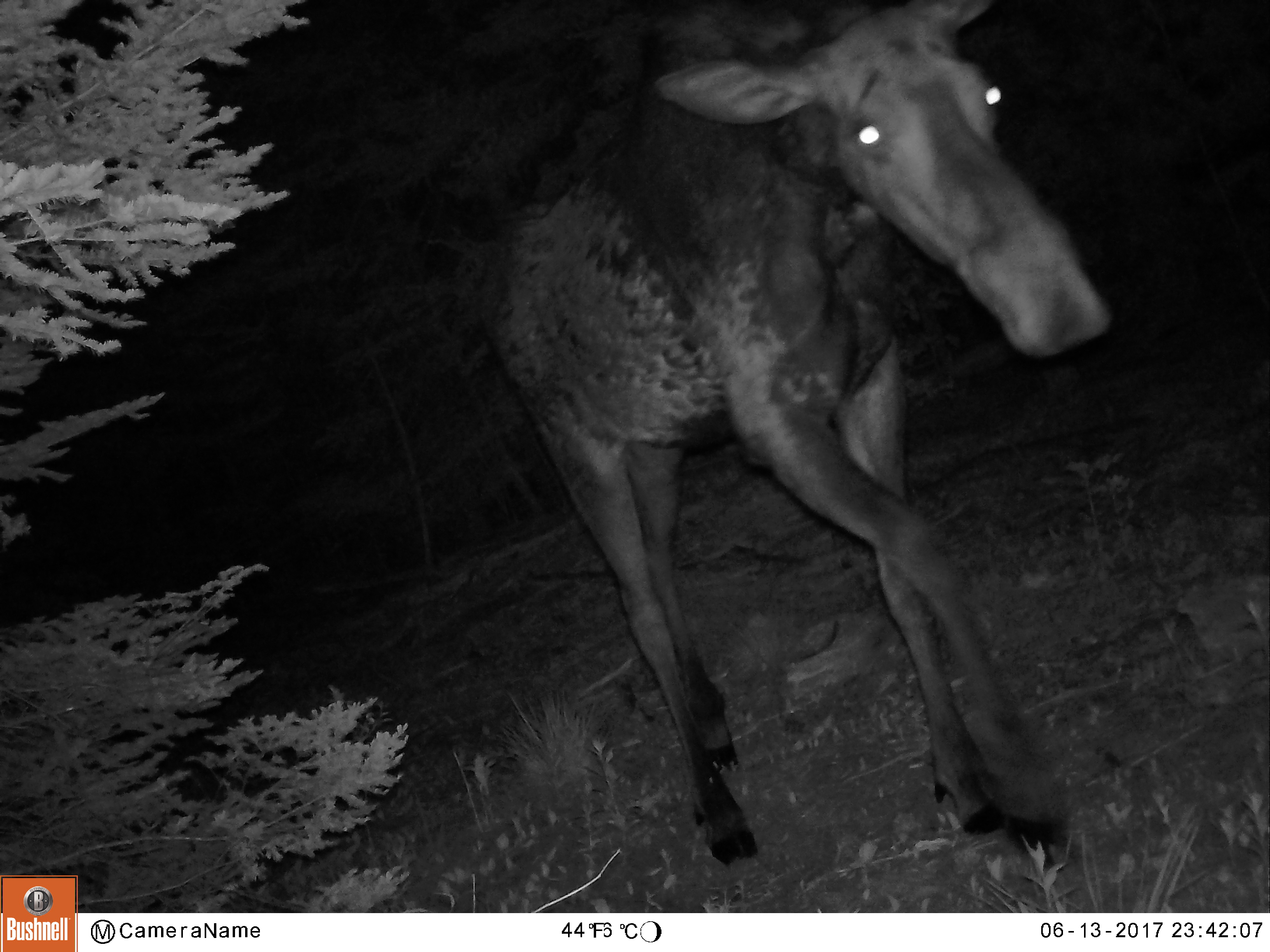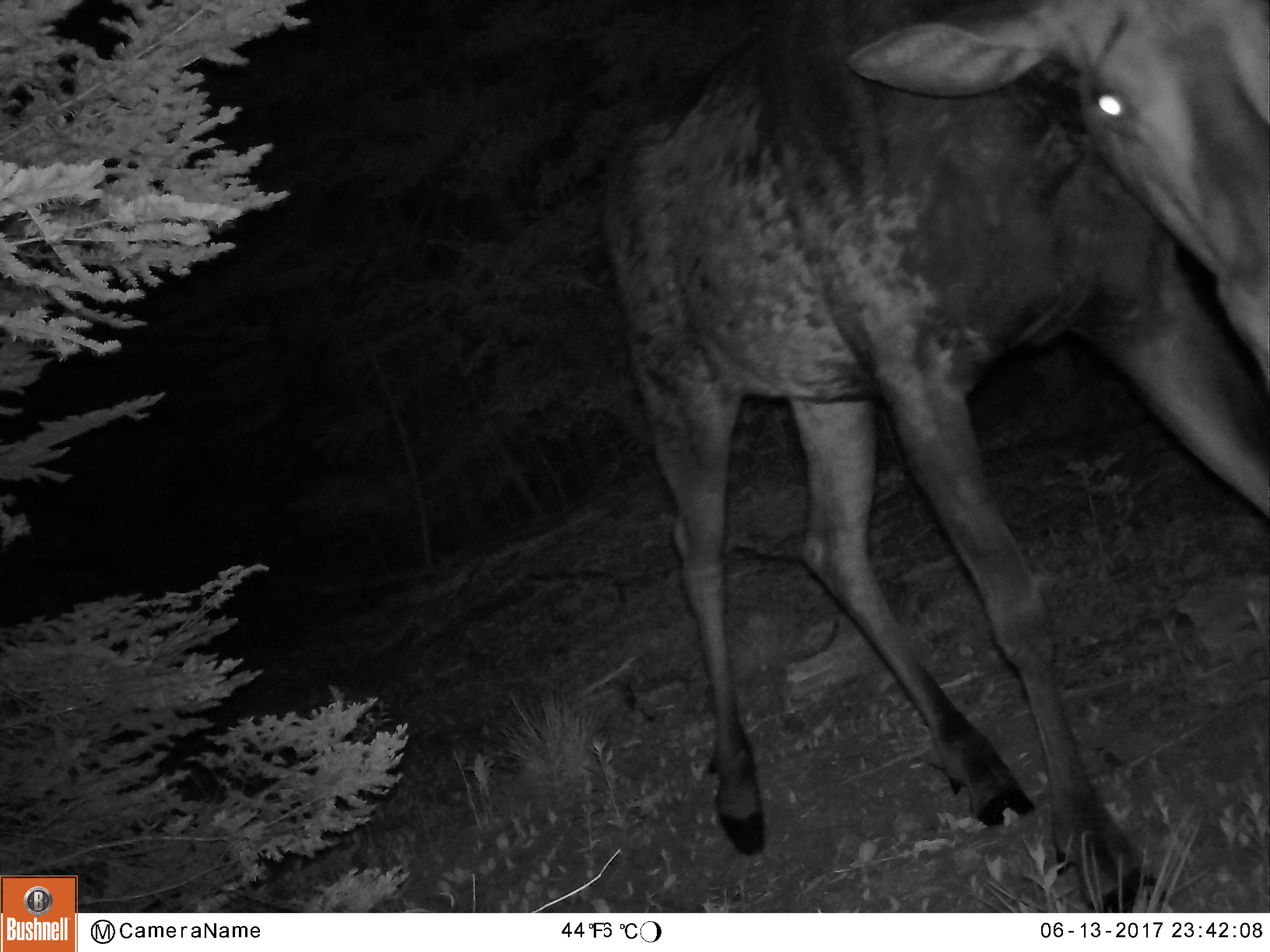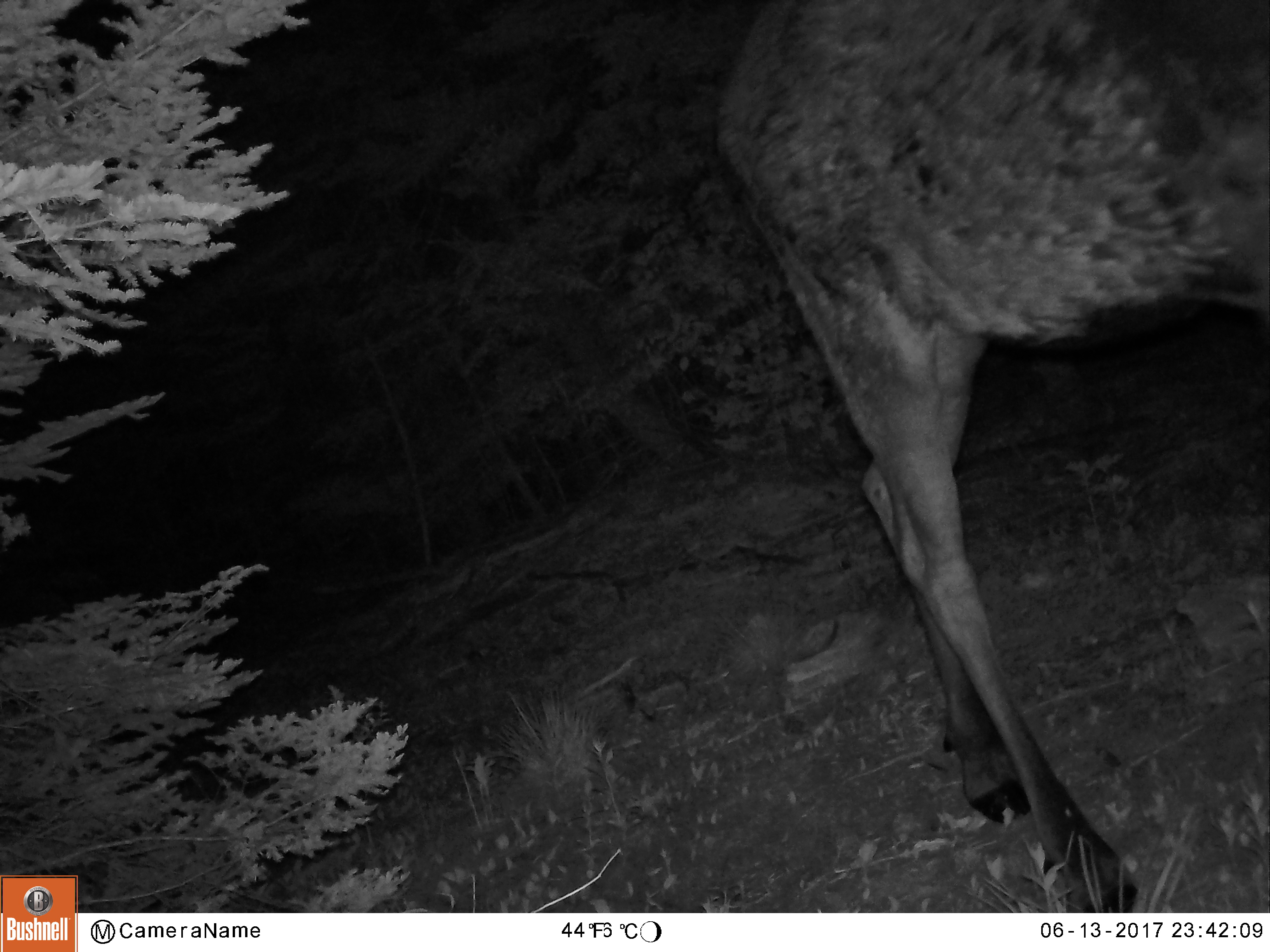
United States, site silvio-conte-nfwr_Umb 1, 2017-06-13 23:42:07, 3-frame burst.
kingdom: Animalia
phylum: Chordata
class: Mammalia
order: Artiodactyla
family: Cervidae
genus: Alces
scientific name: Alces alces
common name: moose